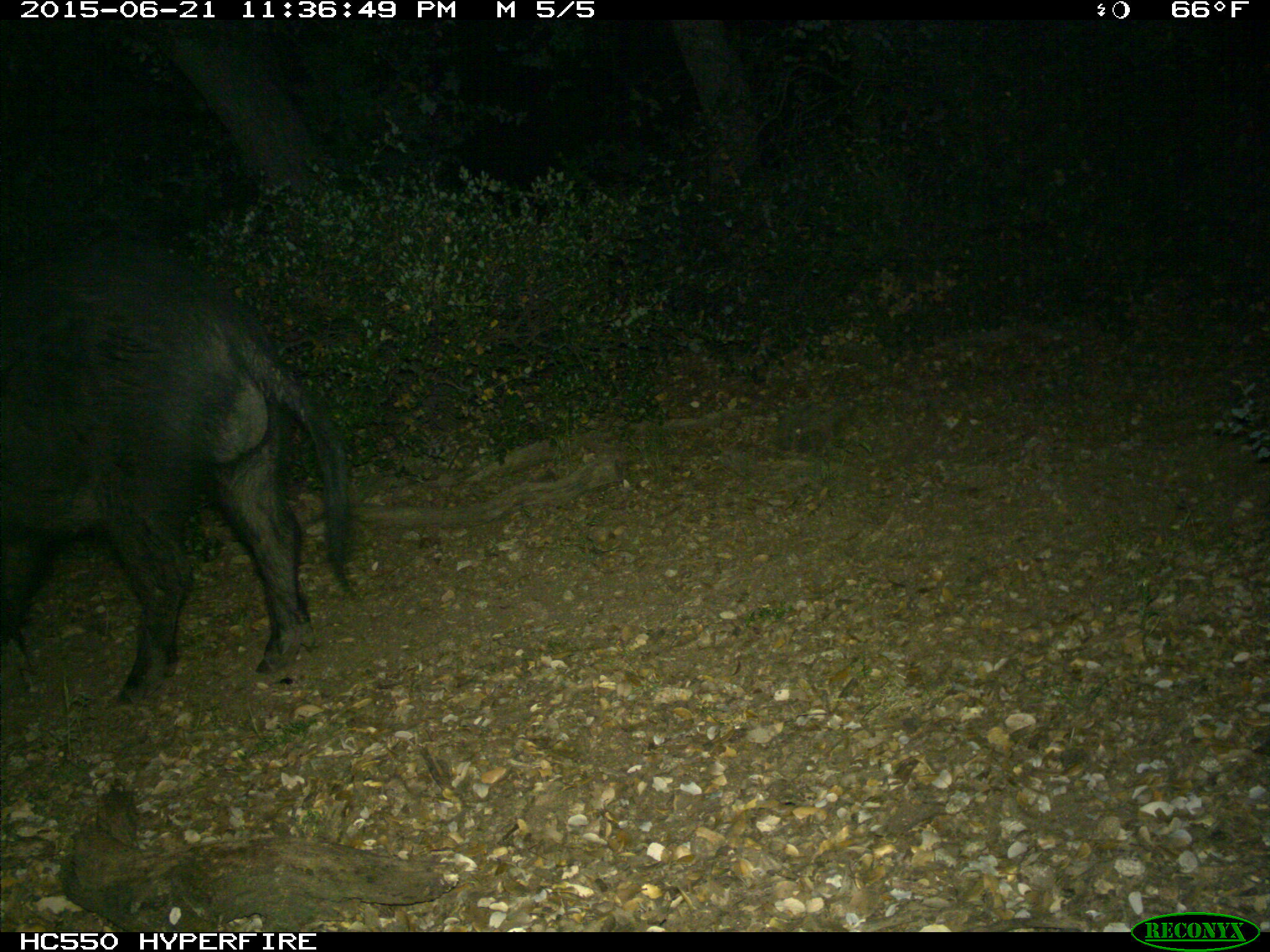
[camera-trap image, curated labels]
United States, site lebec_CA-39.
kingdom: Animalia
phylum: Chordata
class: Mammalia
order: Artiodactyla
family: Suidae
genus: Sus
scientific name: Sus scrofa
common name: wild boar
Sus scrofa (wild boar).